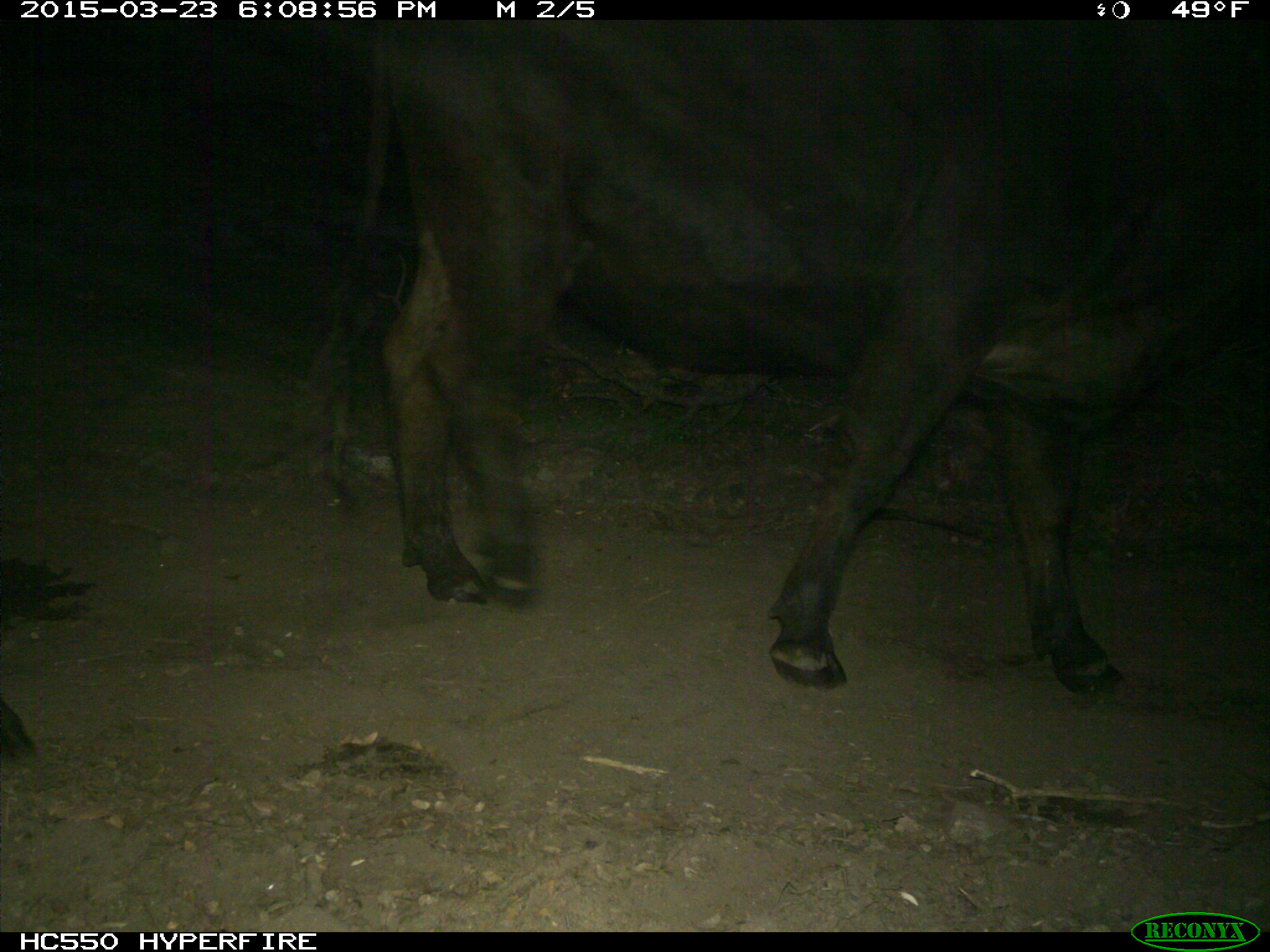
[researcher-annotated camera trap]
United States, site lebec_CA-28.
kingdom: Animalia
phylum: Chordata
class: Mammalia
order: Artiodactyla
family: Bovidae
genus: Bos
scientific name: Bos taurus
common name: domestic cow